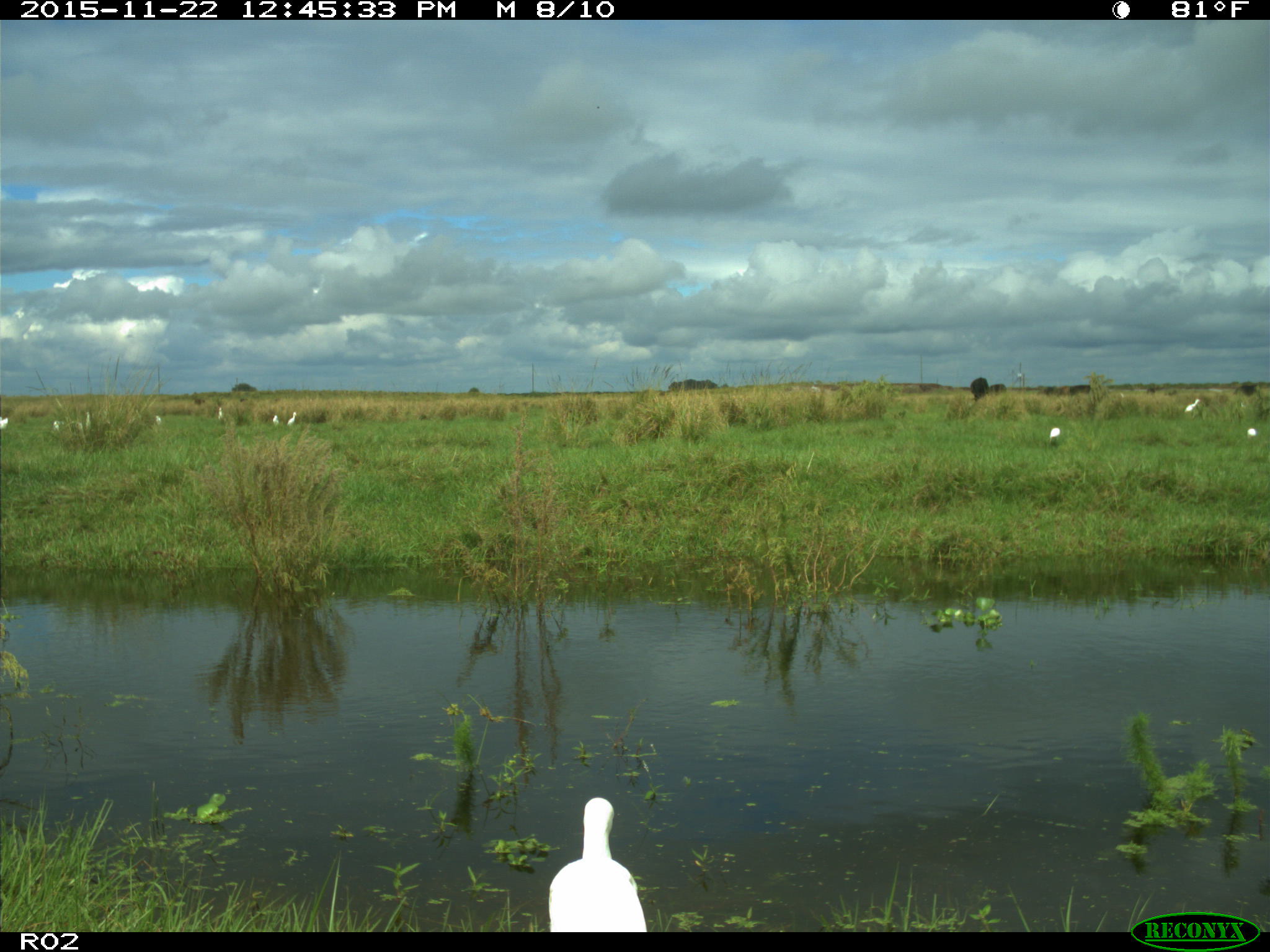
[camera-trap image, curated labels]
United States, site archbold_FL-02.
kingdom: Animalia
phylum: Chordata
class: Mammalia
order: Artiodactyla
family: Bovidae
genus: Bos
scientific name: Bos taurus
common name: domestic cow